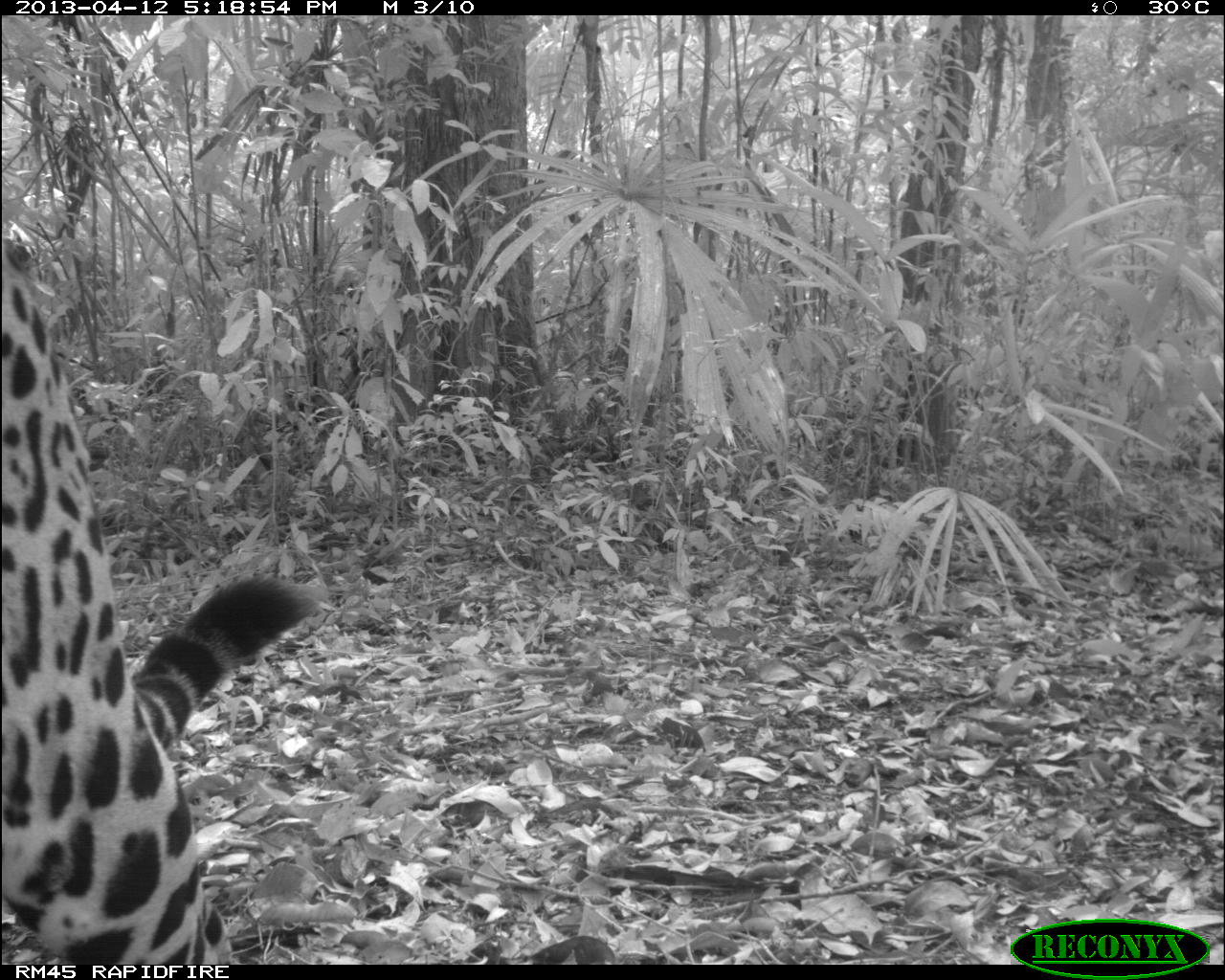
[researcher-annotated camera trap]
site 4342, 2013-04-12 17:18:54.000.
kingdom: Animalia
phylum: Chordata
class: Mammalia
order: Carnivora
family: Felidae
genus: Panthera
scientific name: Panthera onca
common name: jaguar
Panthera onca (jaguar), count 1, sex male.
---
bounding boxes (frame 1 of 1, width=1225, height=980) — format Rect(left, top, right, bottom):
panthera onca: Rect(0, 232, 315, 961)